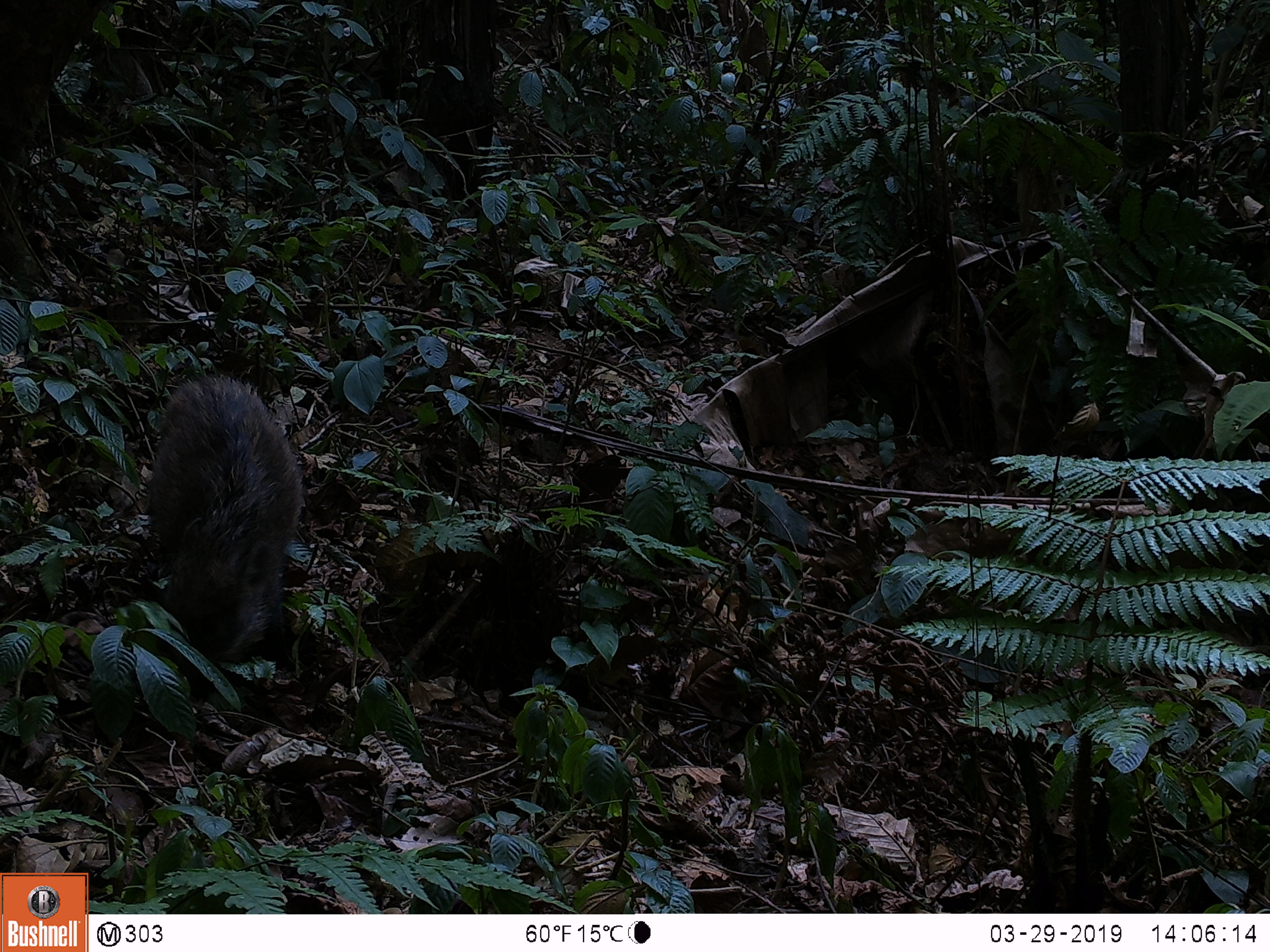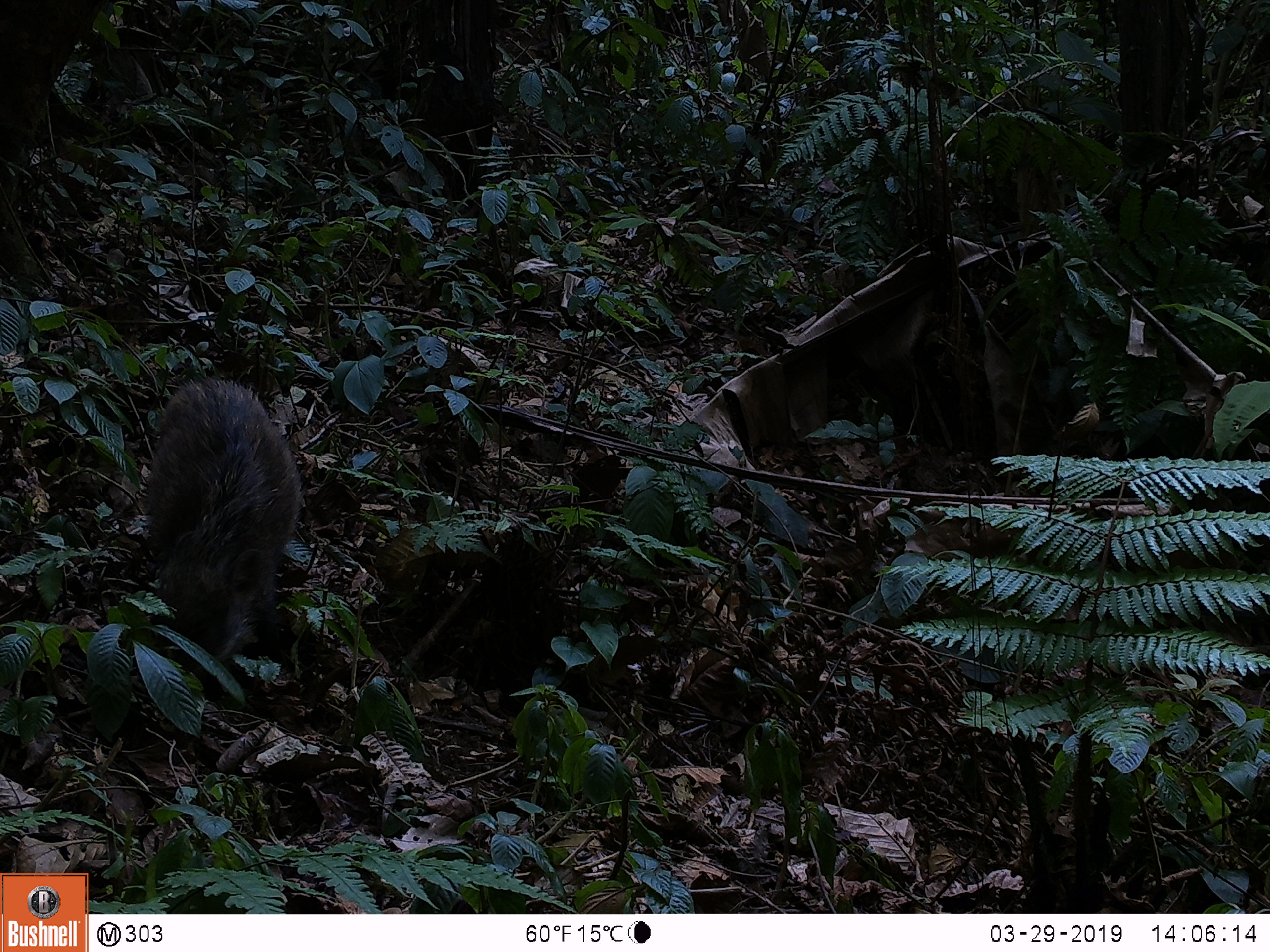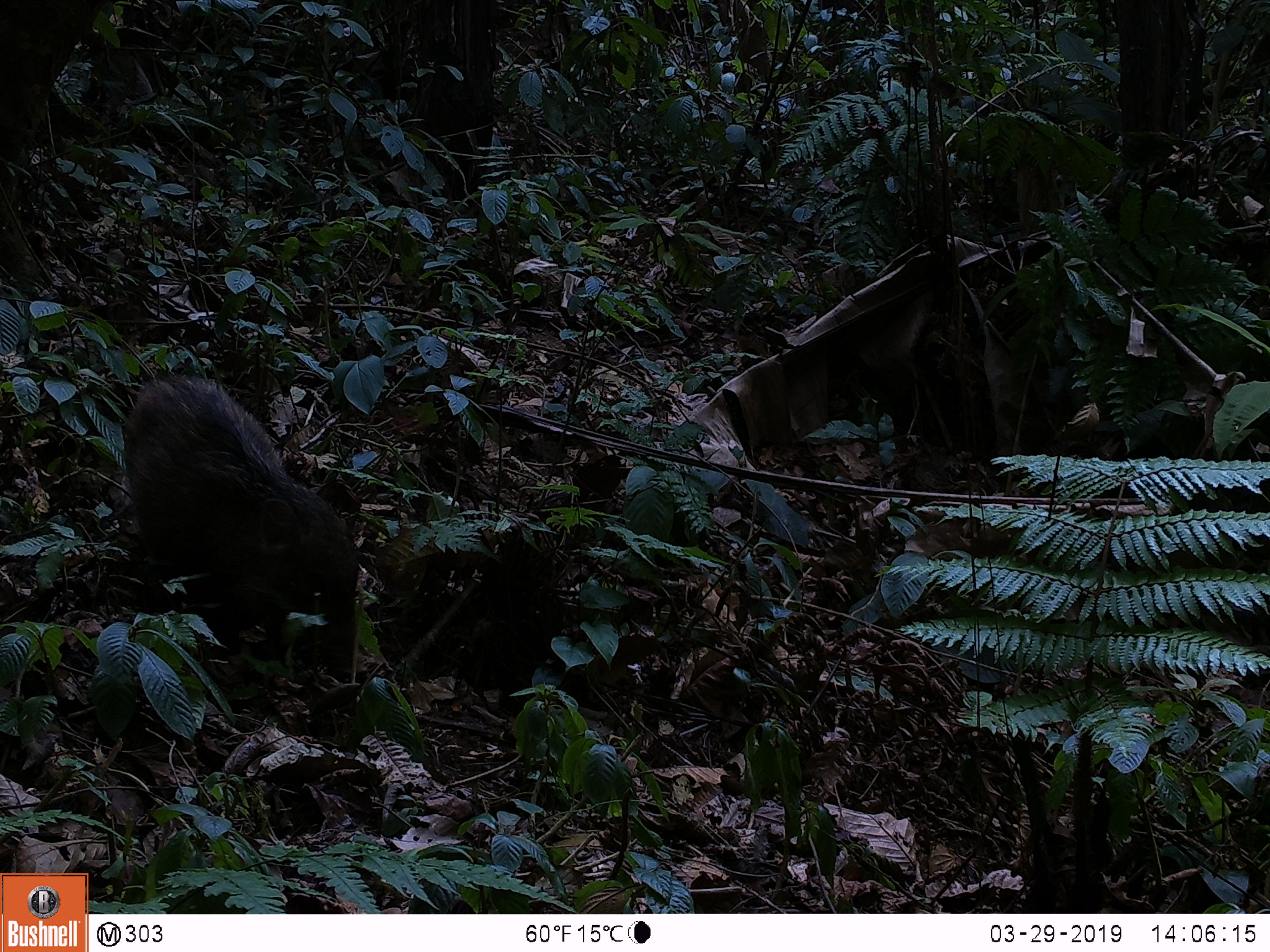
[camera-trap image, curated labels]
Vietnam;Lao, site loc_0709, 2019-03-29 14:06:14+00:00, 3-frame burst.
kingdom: Animalia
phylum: Chordata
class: Mammalia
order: Artiodactyla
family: Suidae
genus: Sus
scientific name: Sus scrofa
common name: eurasian wild pig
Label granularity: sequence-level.